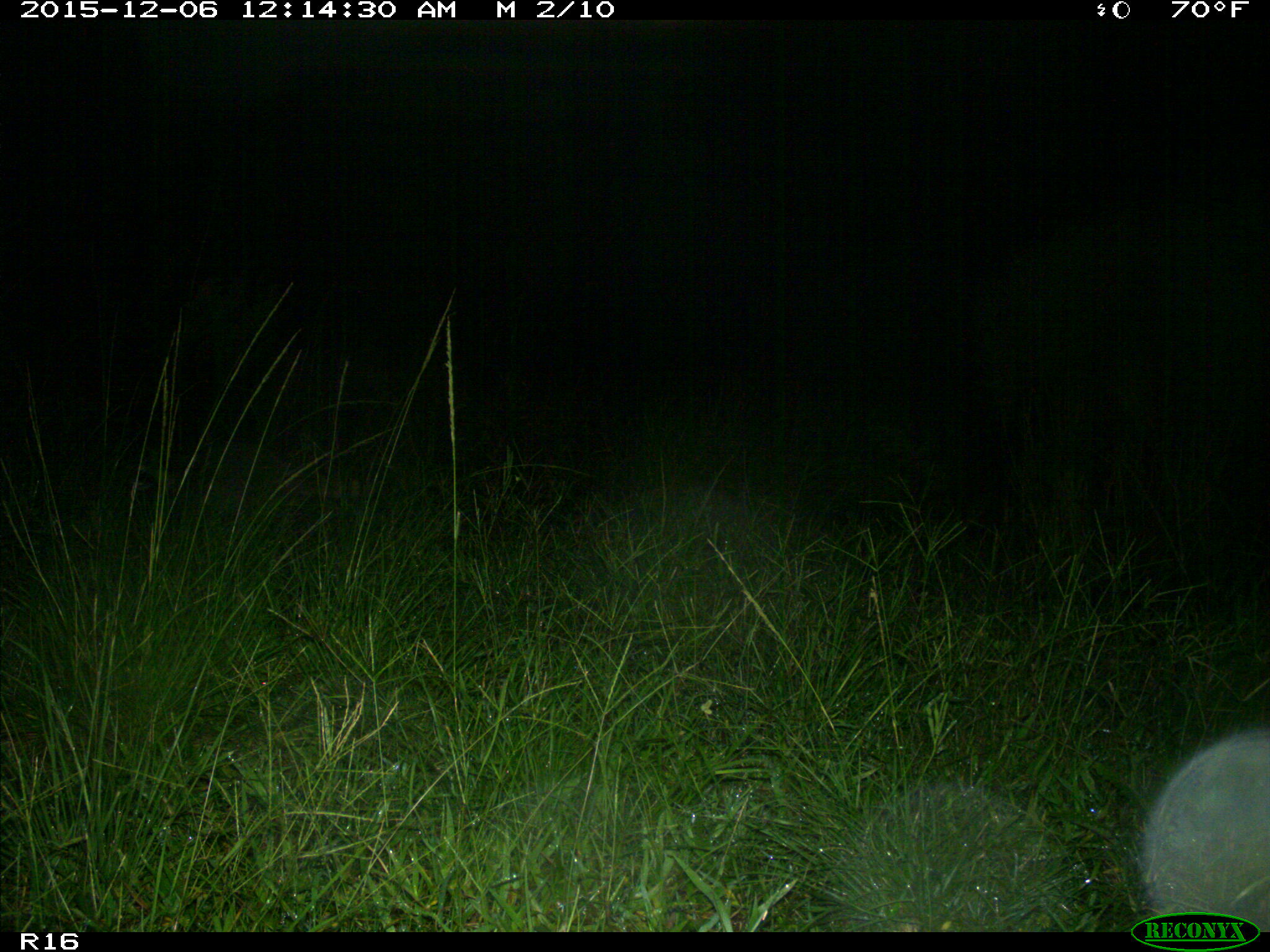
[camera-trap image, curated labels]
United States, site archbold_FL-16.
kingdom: Animalia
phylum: Chordata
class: Mammalia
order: Carnivora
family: Procyonidae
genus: Procyon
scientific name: Procyon lotor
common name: common raccoon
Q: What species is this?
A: Procyon lotor (common raccoon).